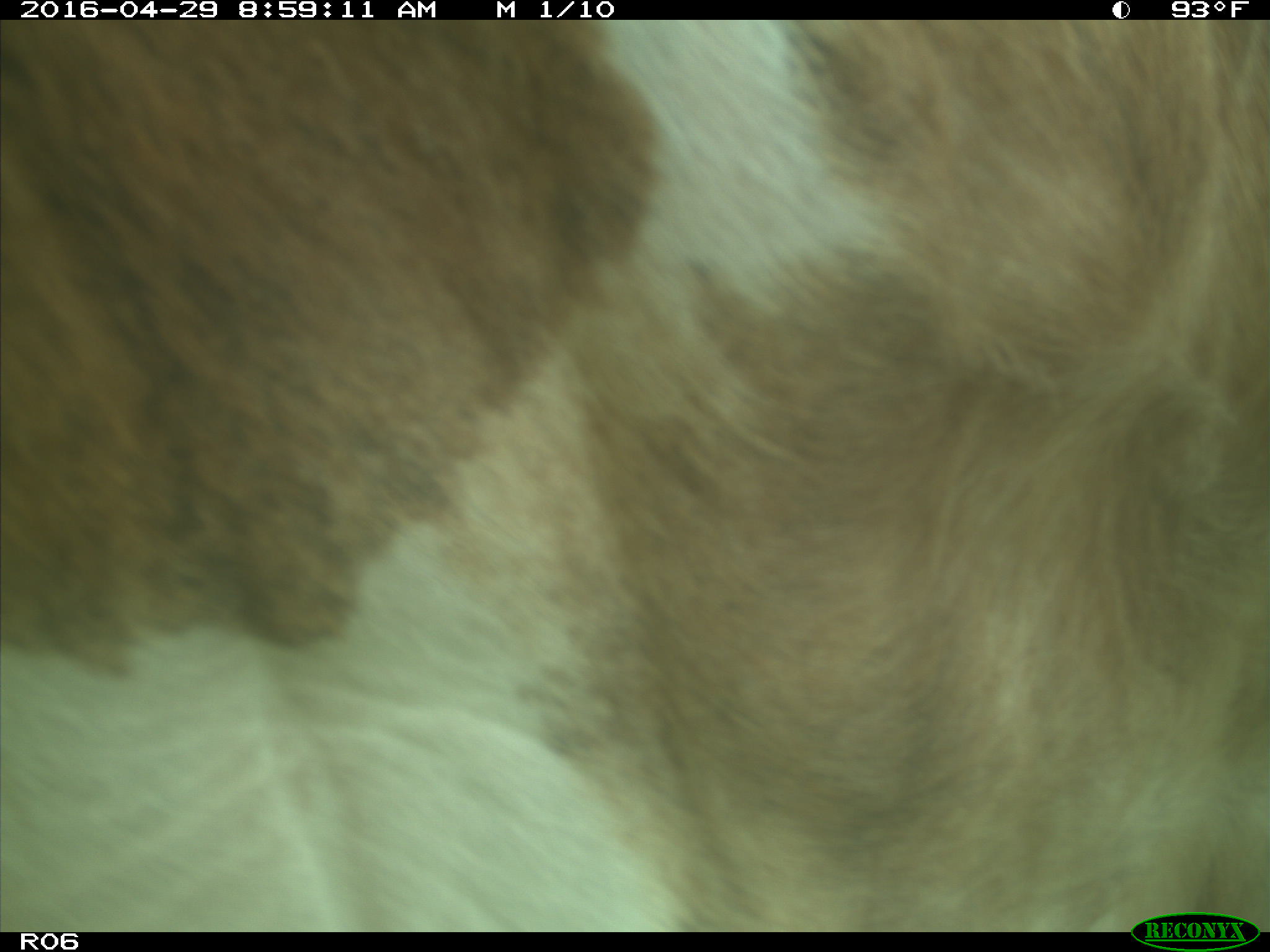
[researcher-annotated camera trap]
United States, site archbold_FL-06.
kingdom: Animalia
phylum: Chordata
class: Mammalia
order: Artiodactyla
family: Bovidae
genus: Bos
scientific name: Bos taurus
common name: domestic cow